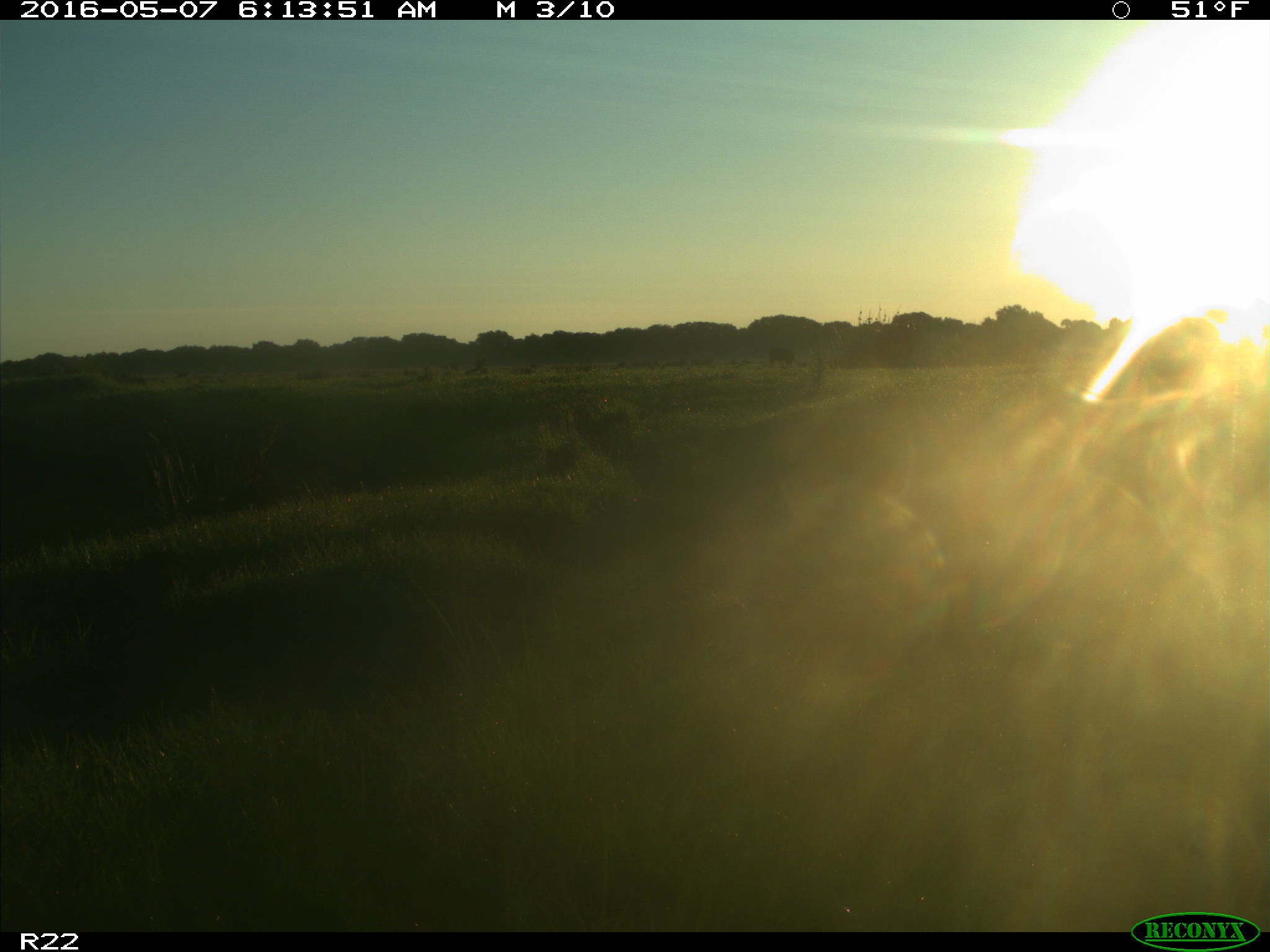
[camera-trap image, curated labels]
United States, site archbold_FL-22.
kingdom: Animalia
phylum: Chordata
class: Mammalia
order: Artiodactyla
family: Bovidae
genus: Bos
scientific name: Bos taurus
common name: domestic cow